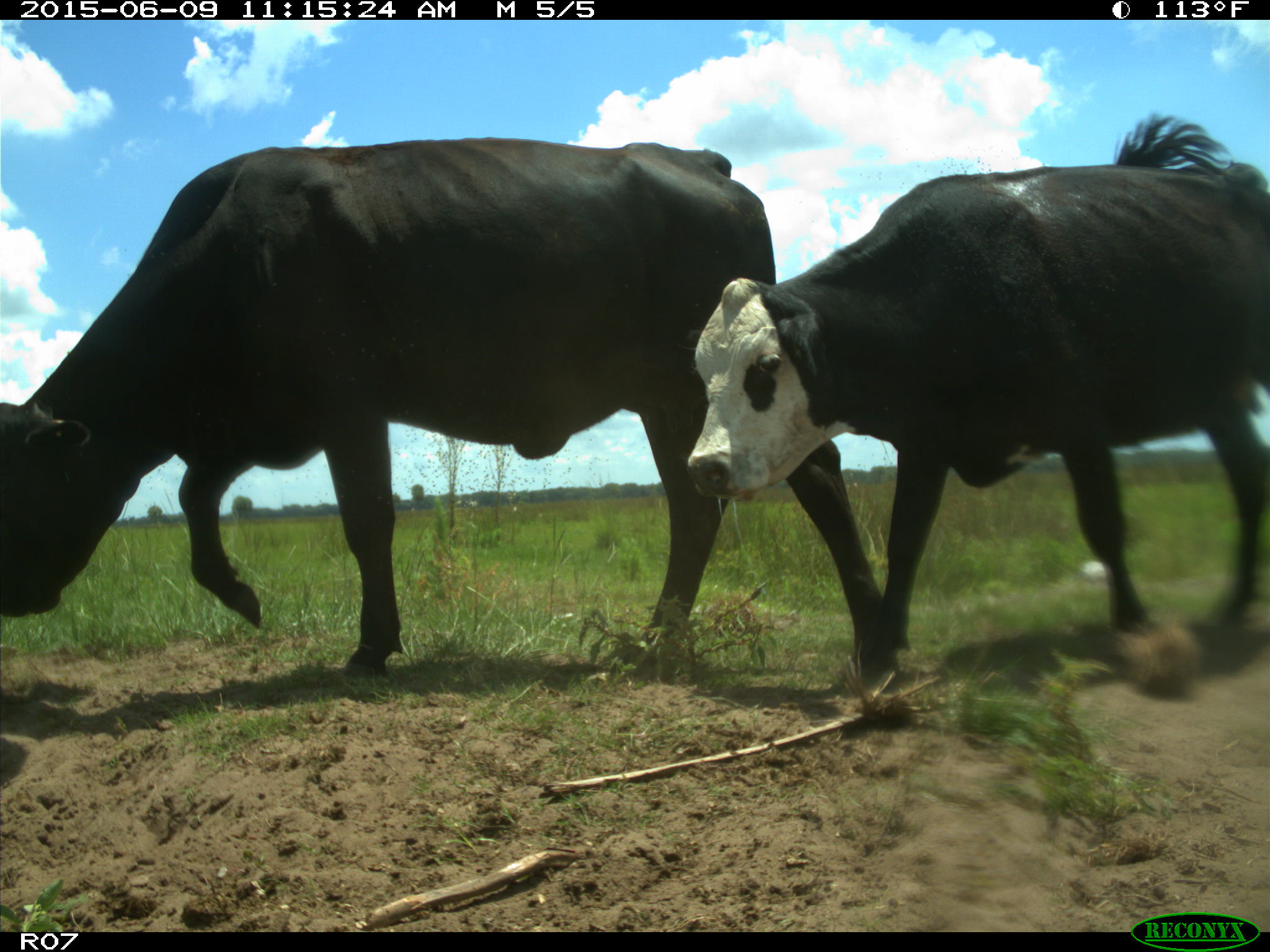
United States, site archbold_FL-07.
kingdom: Animalia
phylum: Chordata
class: Mammalia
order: Artiodactyla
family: Bovidae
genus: Bos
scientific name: Bos taurus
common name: domestic cow